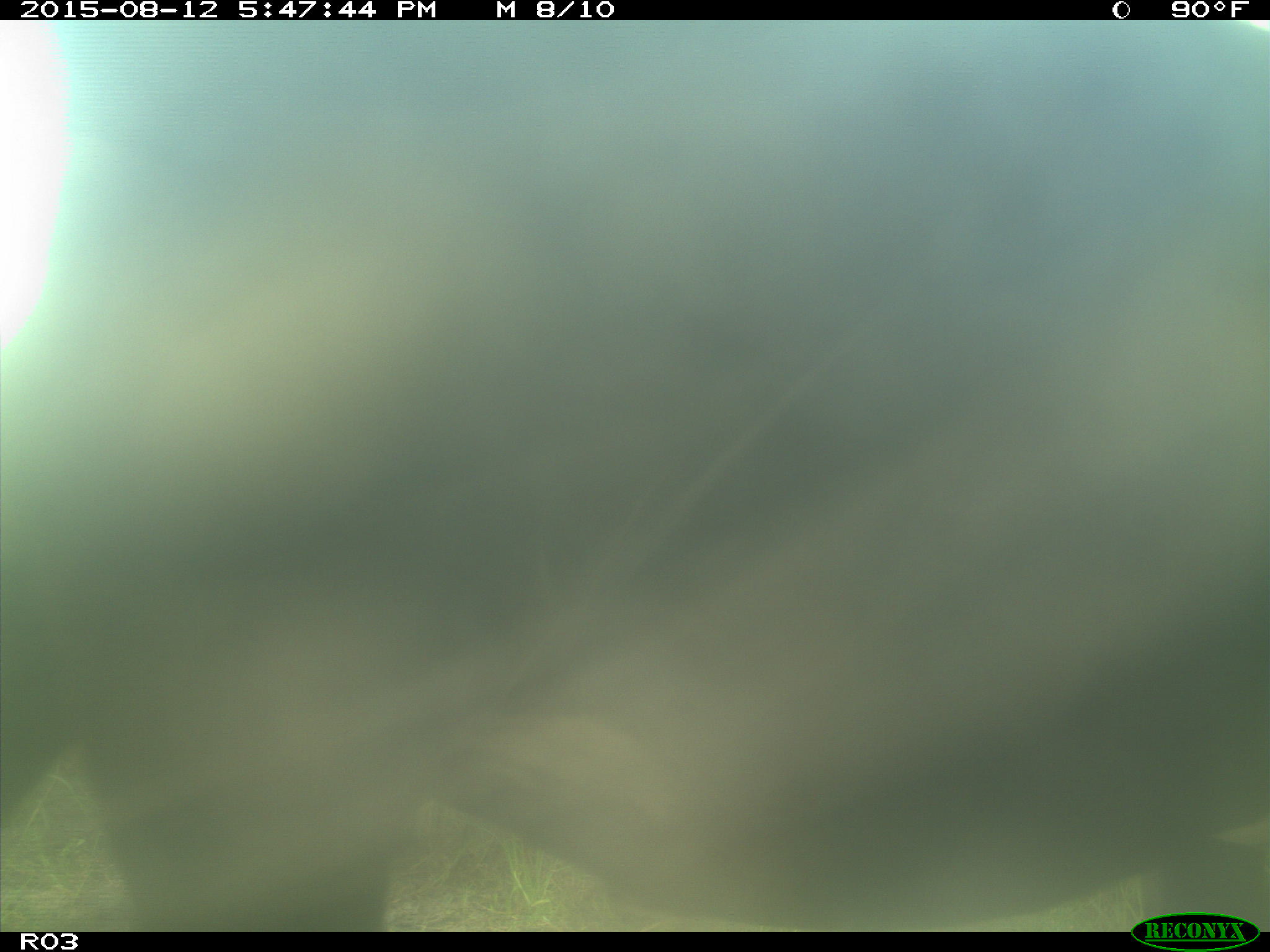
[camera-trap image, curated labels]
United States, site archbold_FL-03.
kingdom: Animalia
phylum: Chordata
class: Mammalia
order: Artiodactyla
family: Bovidae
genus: Bos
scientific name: Bos taurus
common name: domestic cow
Bos taurus (domestic cow).